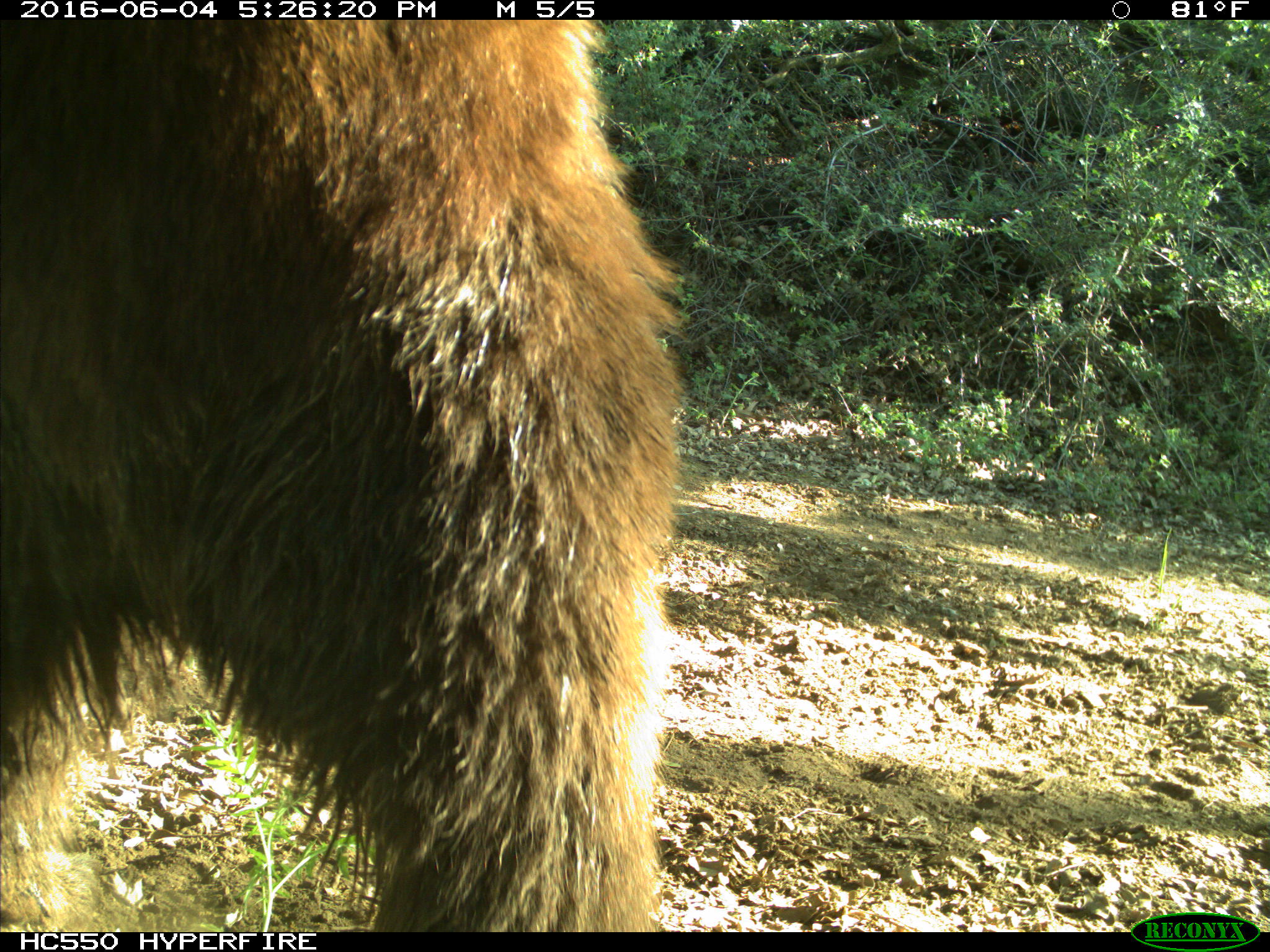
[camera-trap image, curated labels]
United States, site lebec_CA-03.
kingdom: Animalia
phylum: Chordata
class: Mammalia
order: Carnivora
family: Ursidae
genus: Ursus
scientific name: Ursus americanus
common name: american black bear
Ursus americanus (american black bear).